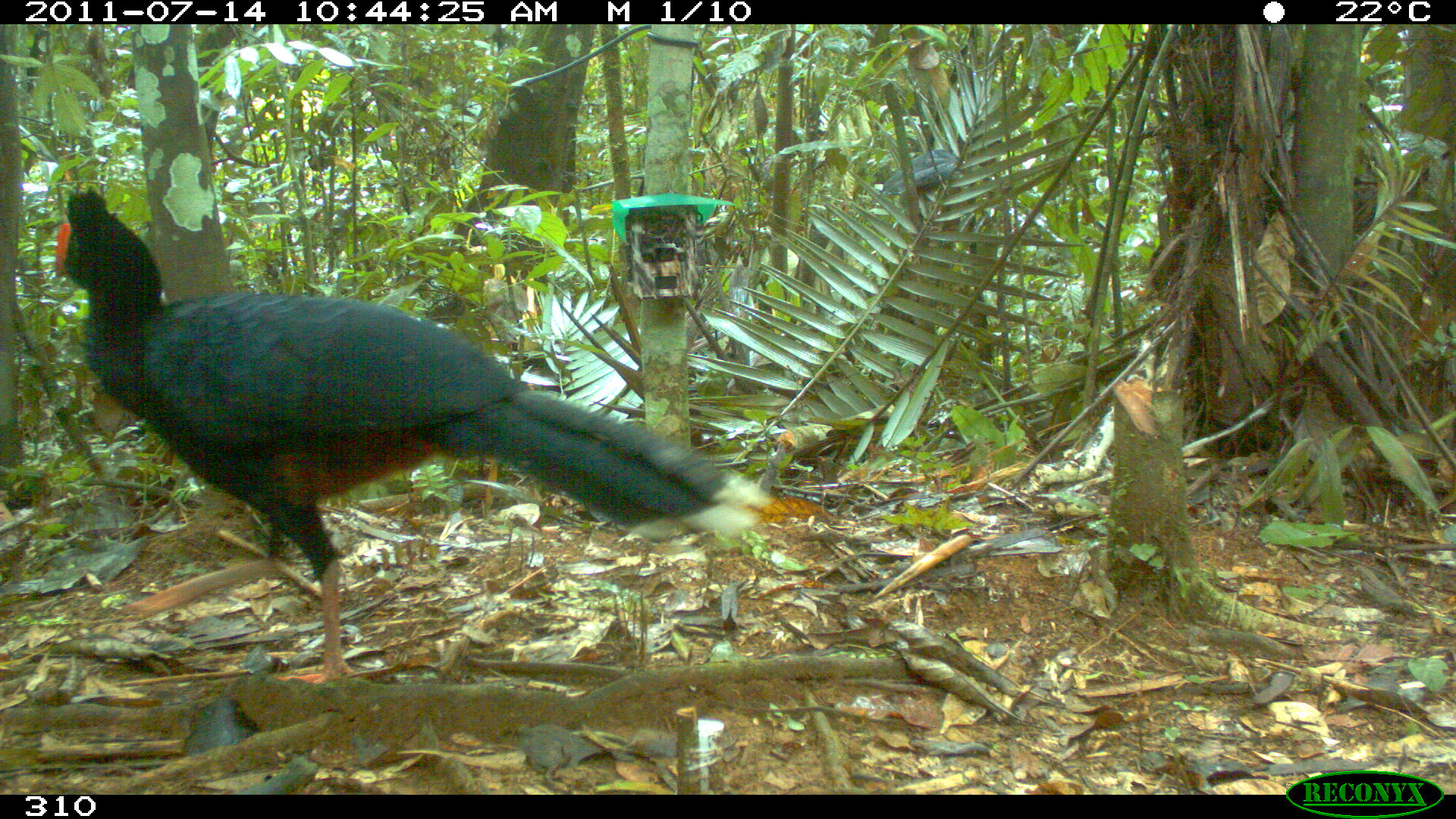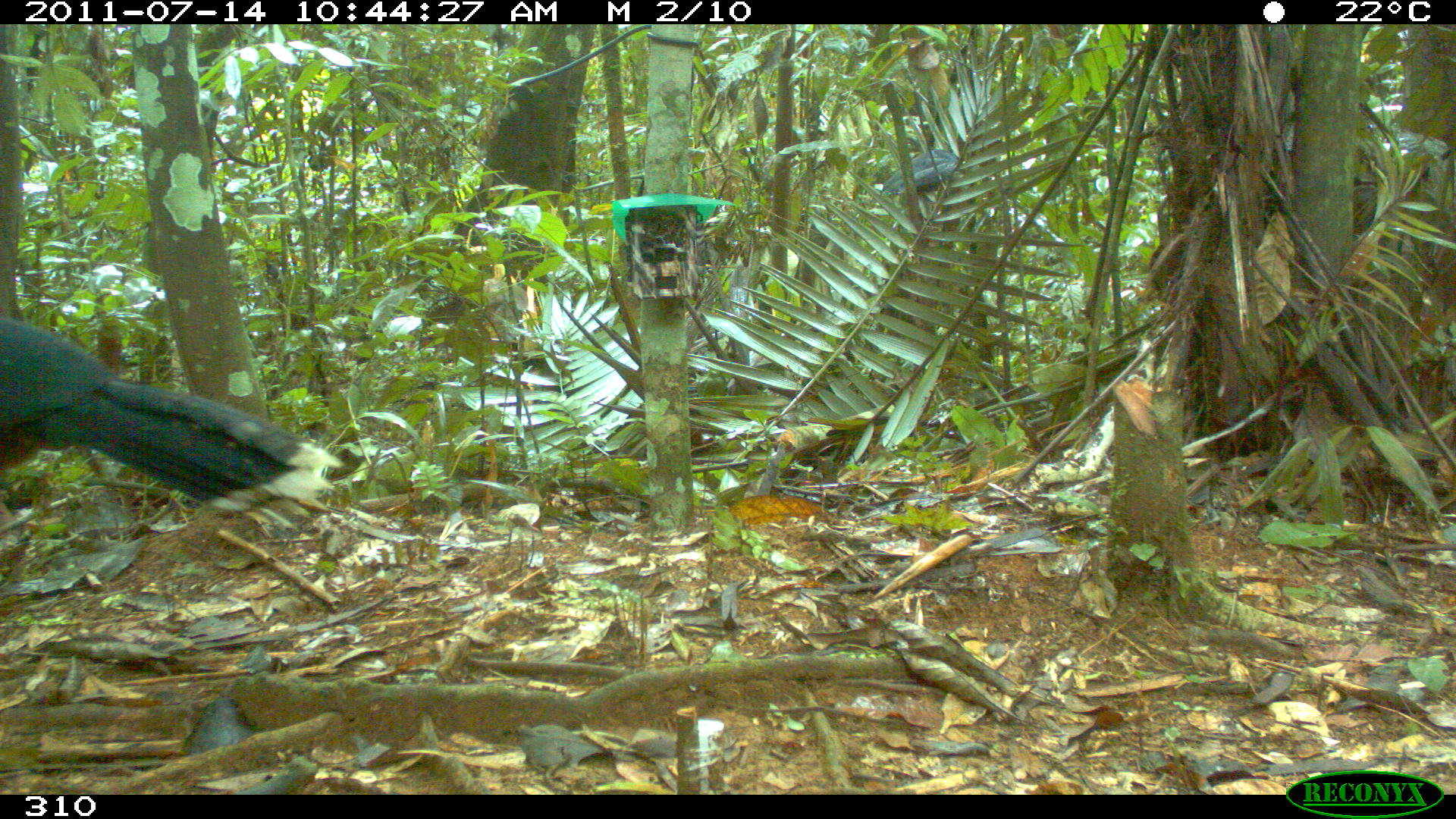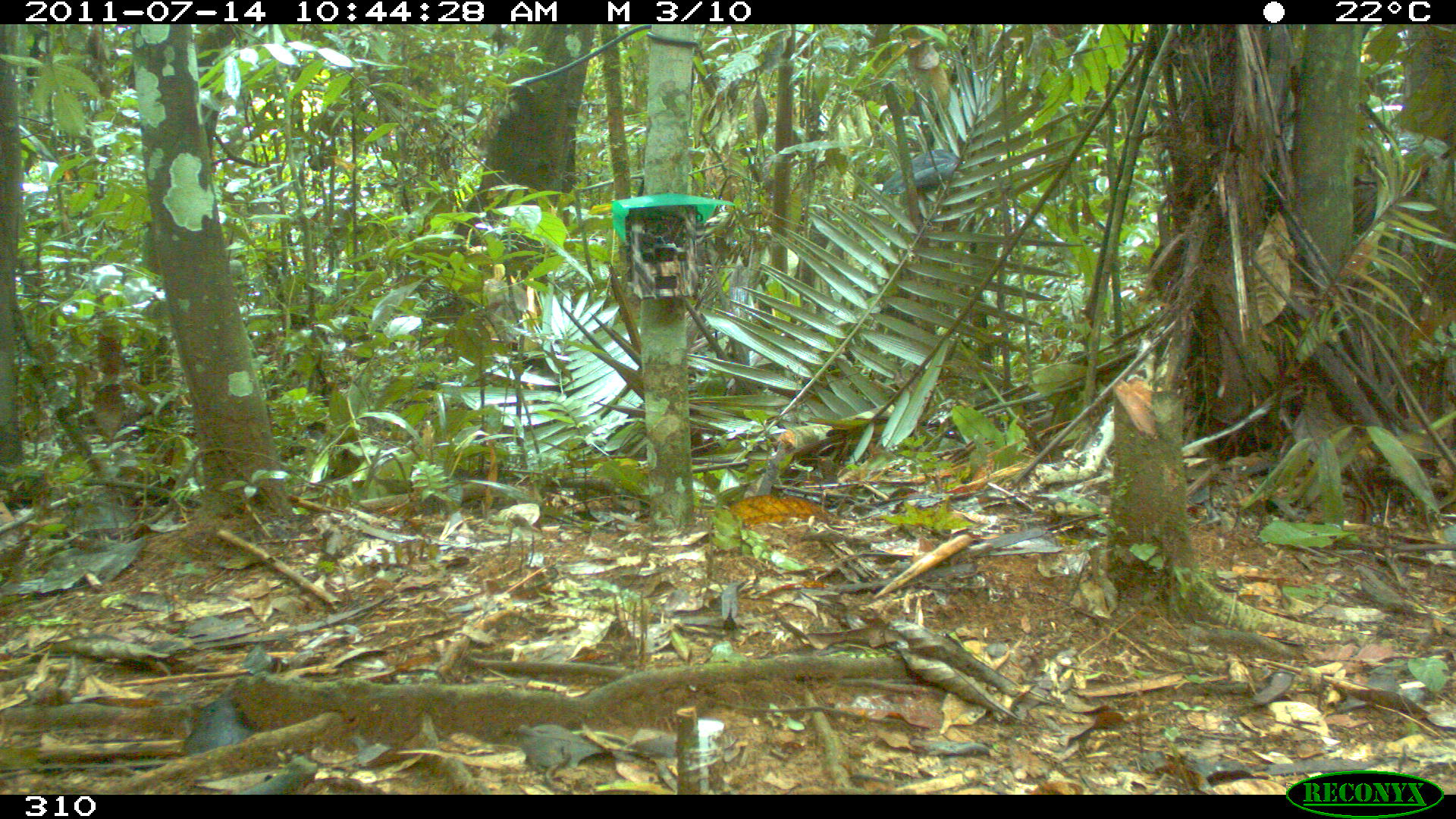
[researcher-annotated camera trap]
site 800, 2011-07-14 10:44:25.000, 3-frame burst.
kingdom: Animalia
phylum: Chordata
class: Aves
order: Galliformes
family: Cracidae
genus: Mitu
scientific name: Mitu tuberosum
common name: razor-billed curassow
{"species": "Mitu tuberosum (razor-billed curassow)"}